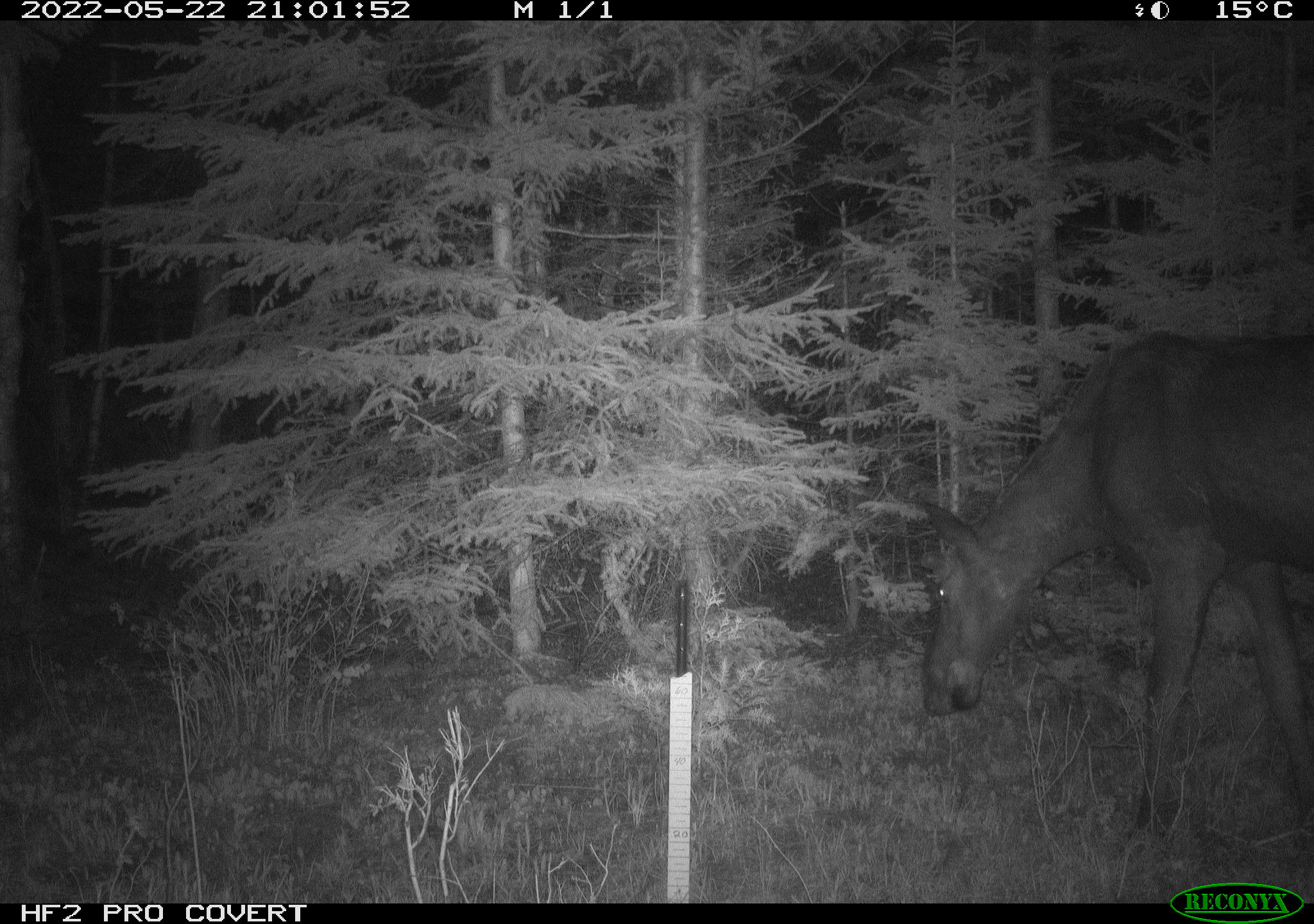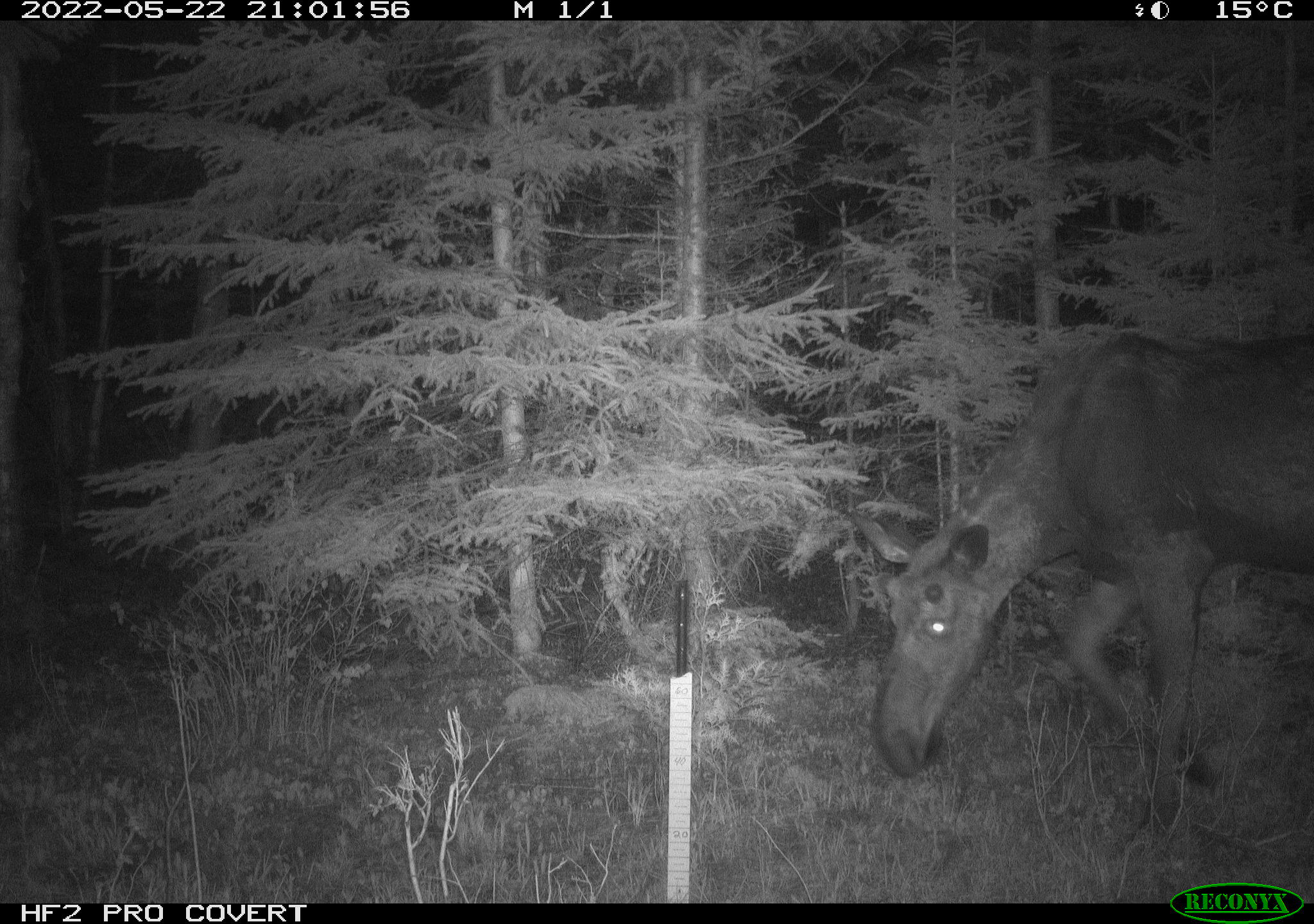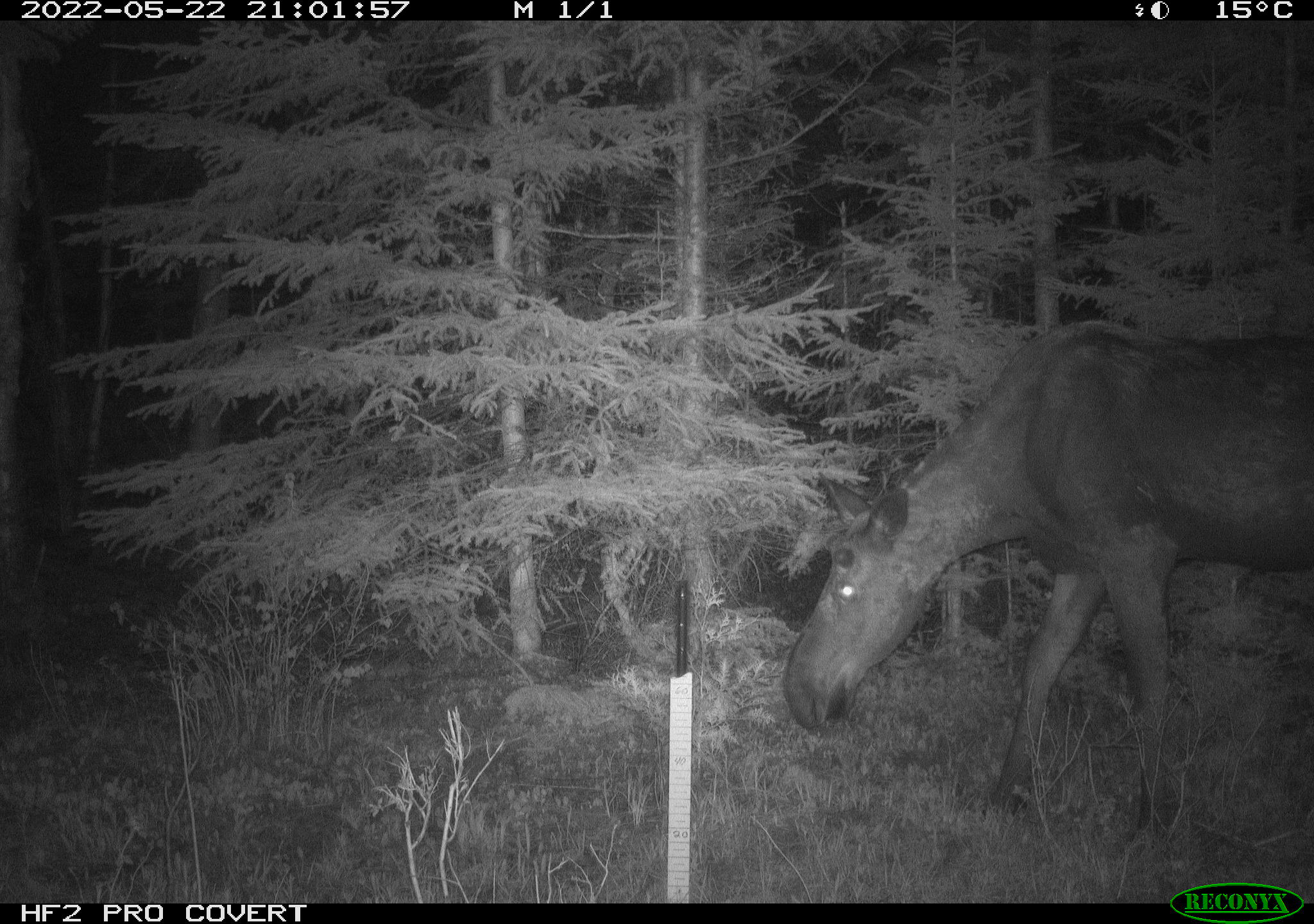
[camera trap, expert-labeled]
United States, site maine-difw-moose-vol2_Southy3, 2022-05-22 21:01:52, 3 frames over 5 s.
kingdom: Animalia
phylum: Chordata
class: Mammalia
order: Artiodactyla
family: Cervidae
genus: Alces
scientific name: Alces alces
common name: moose